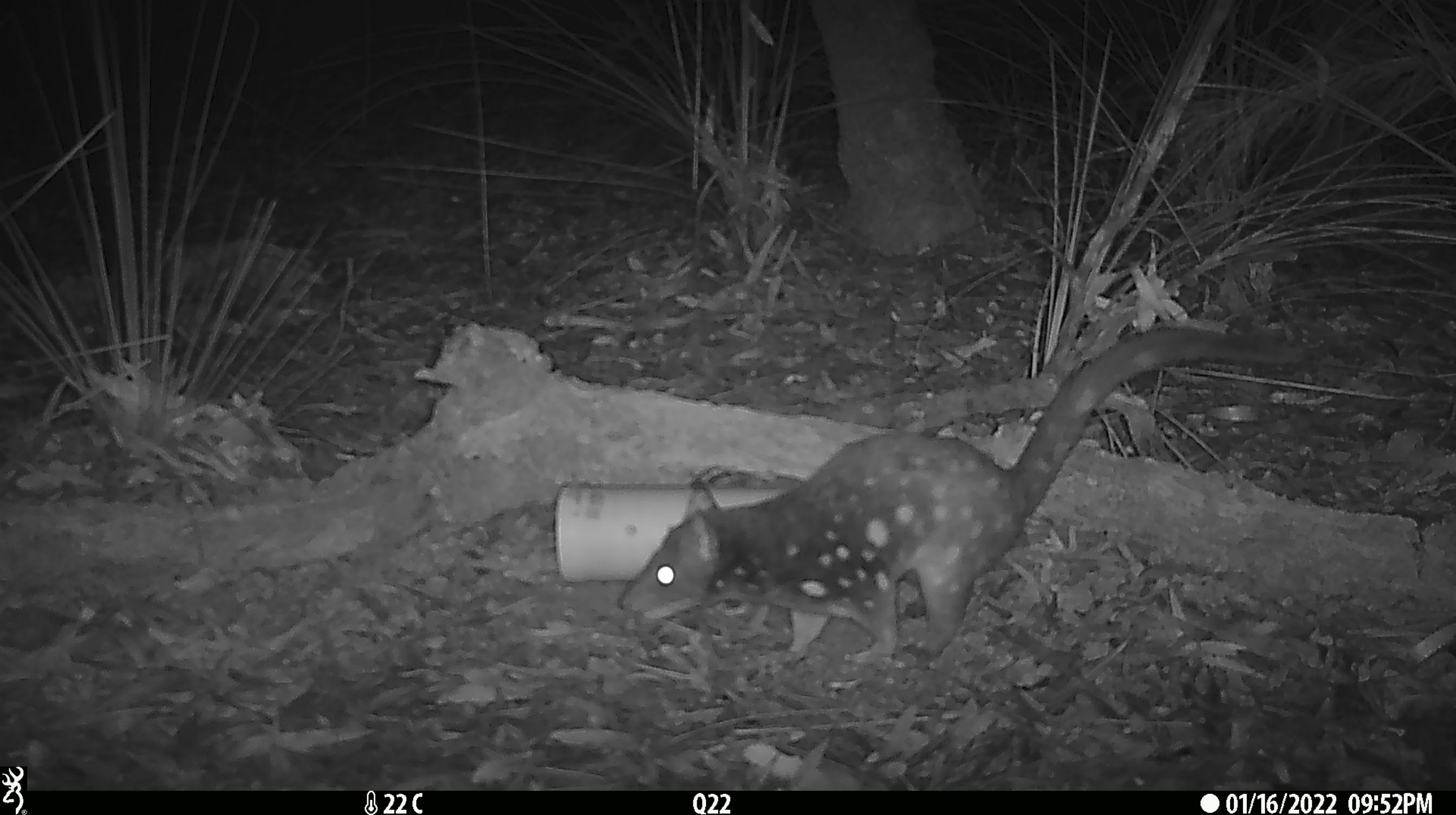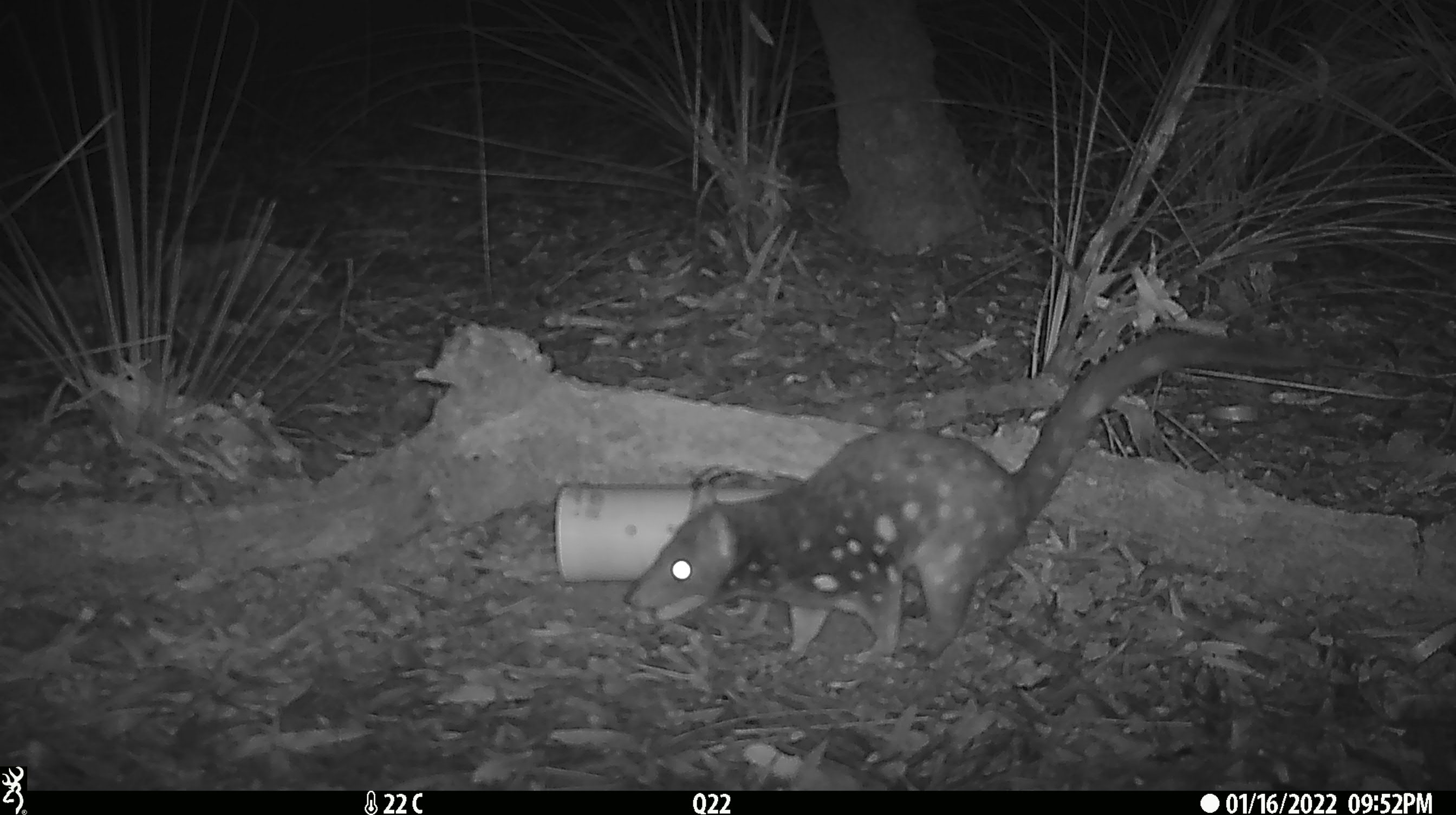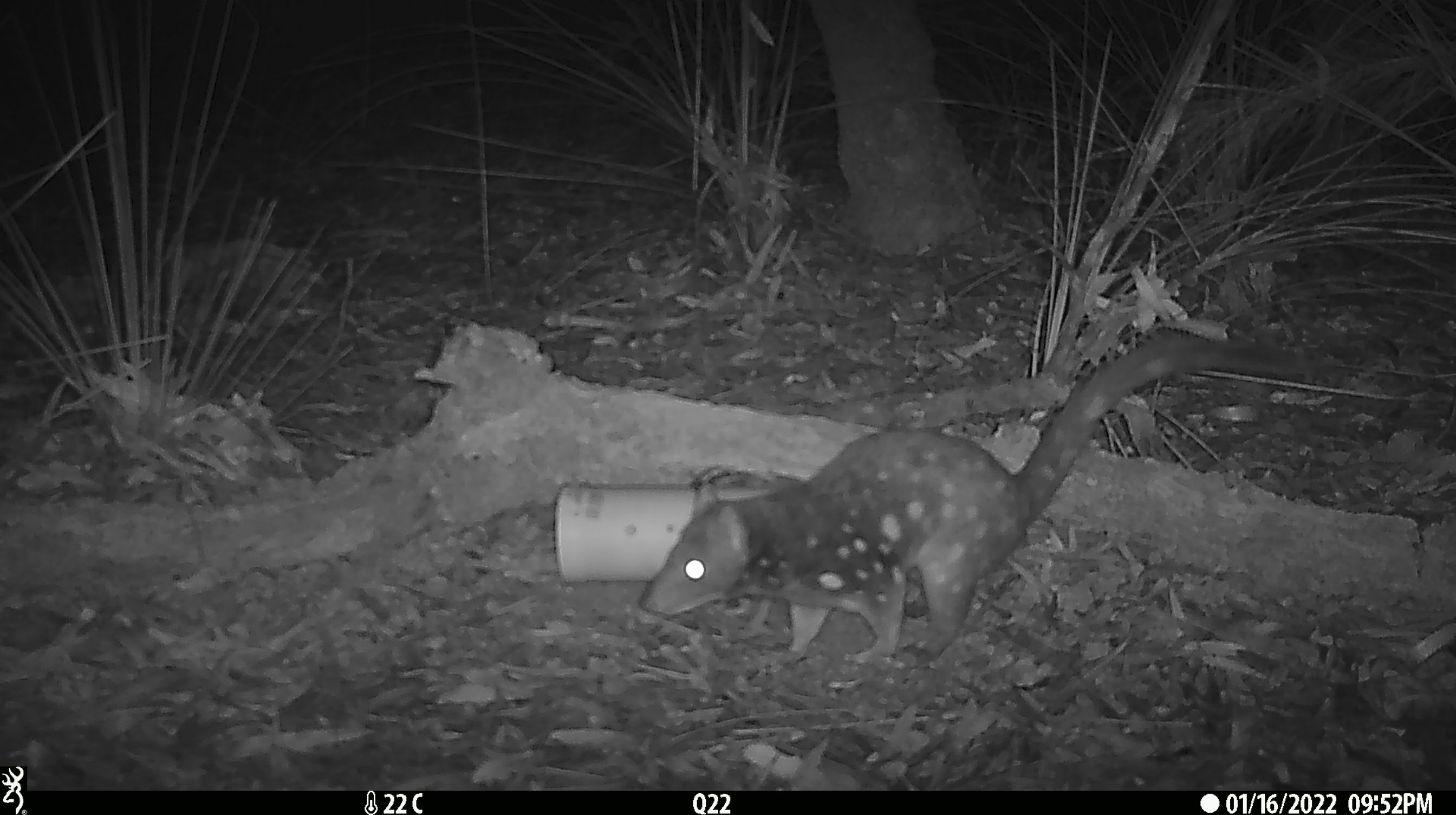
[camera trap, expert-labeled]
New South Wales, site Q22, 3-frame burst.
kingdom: Animalia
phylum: Chordata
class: Mammalia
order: Dasyuromorphia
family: Dasyuridae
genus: Dasyurus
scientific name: Dasyurus maculatus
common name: spotted-tailed quoll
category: quoll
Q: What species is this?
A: Quoll (spotted-tailed quoll) (Dasyurus maculatus).